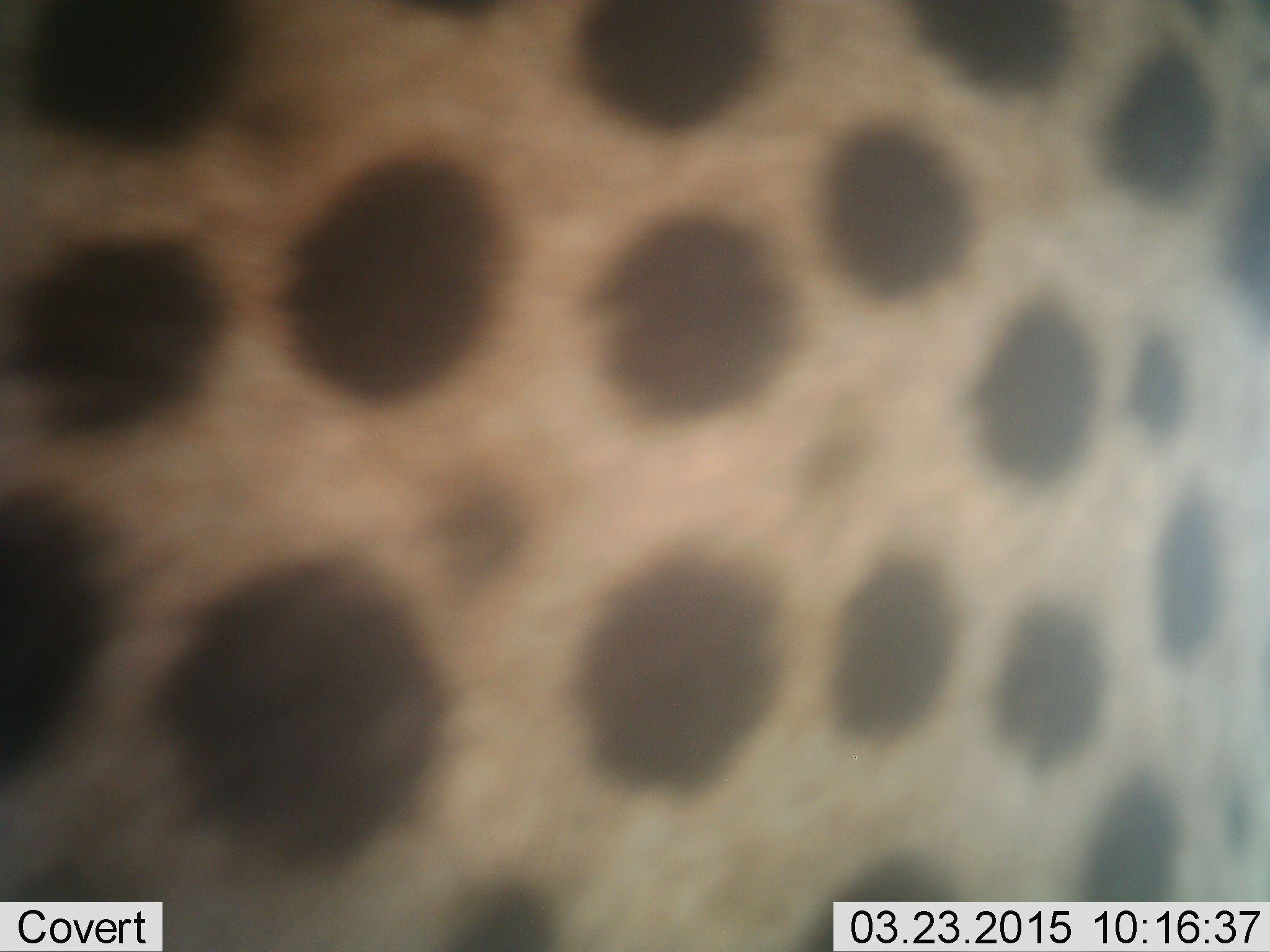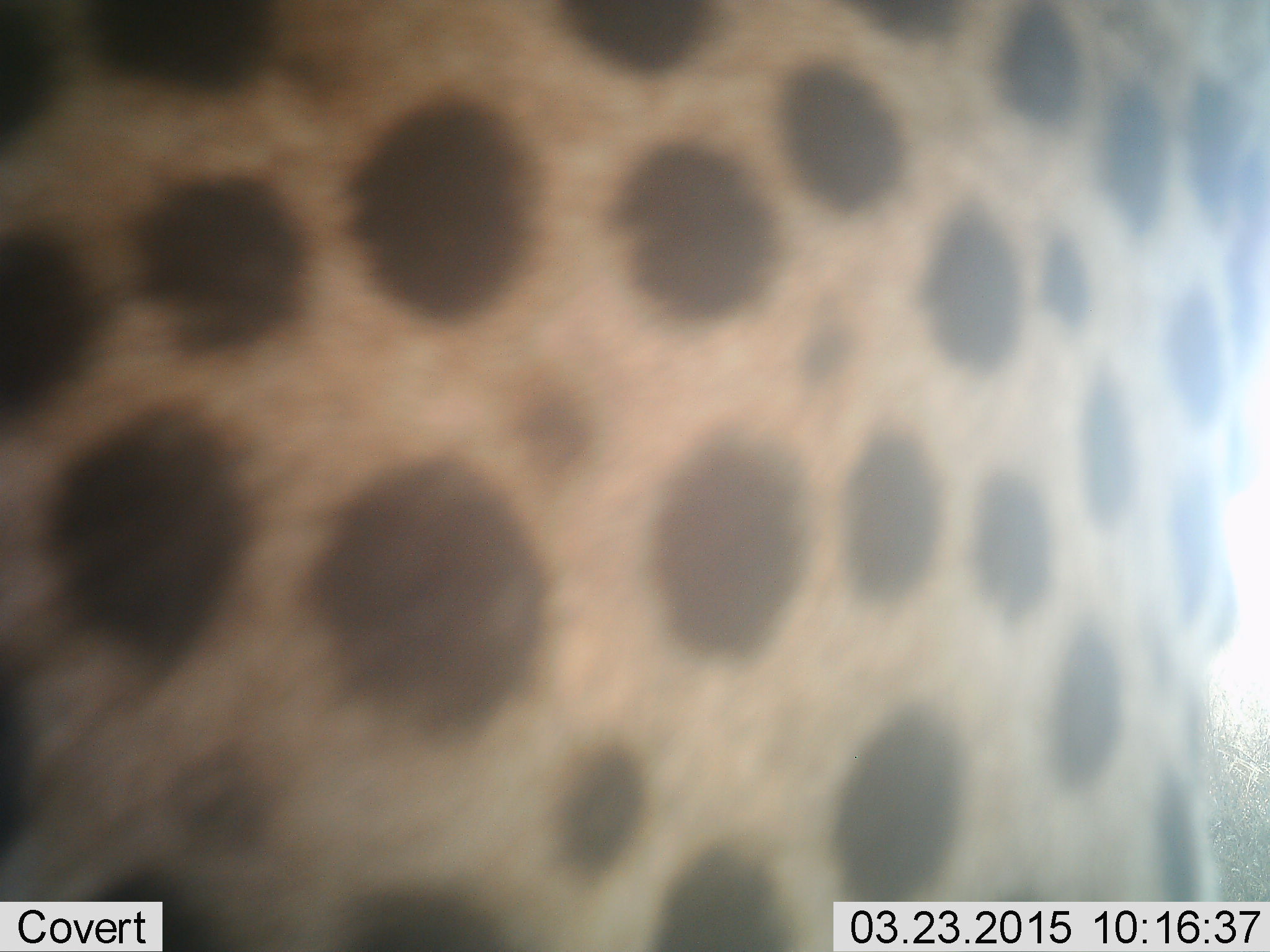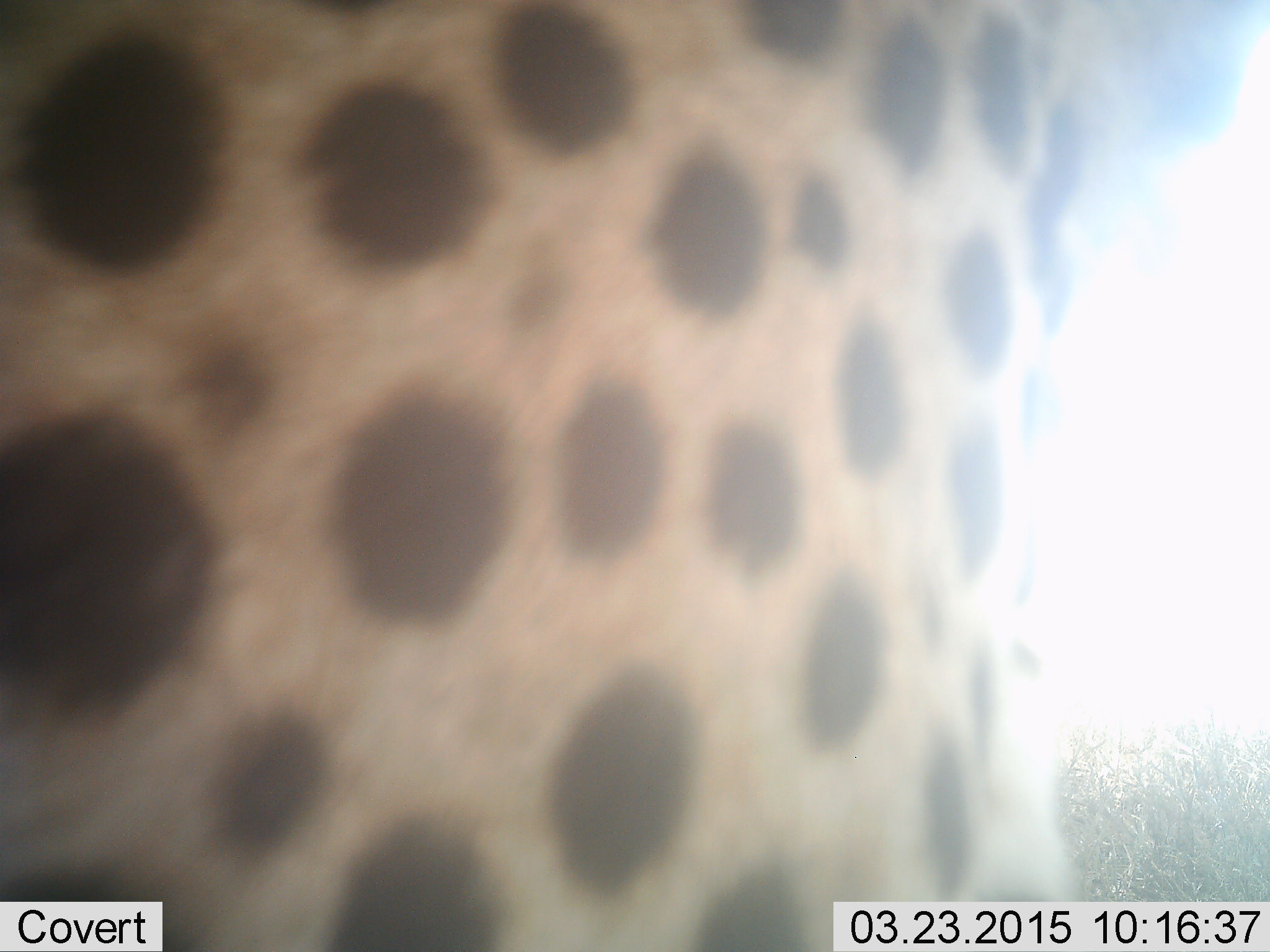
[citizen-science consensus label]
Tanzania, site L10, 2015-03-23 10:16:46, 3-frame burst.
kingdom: Animalia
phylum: Chordata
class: Mammalia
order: Carnivora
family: Felidae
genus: Acinonyx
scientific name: Acinonyx jubatus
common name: cheetah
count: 1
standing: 60%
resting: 10%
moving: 40%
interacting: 0%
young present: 0%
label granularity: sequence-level